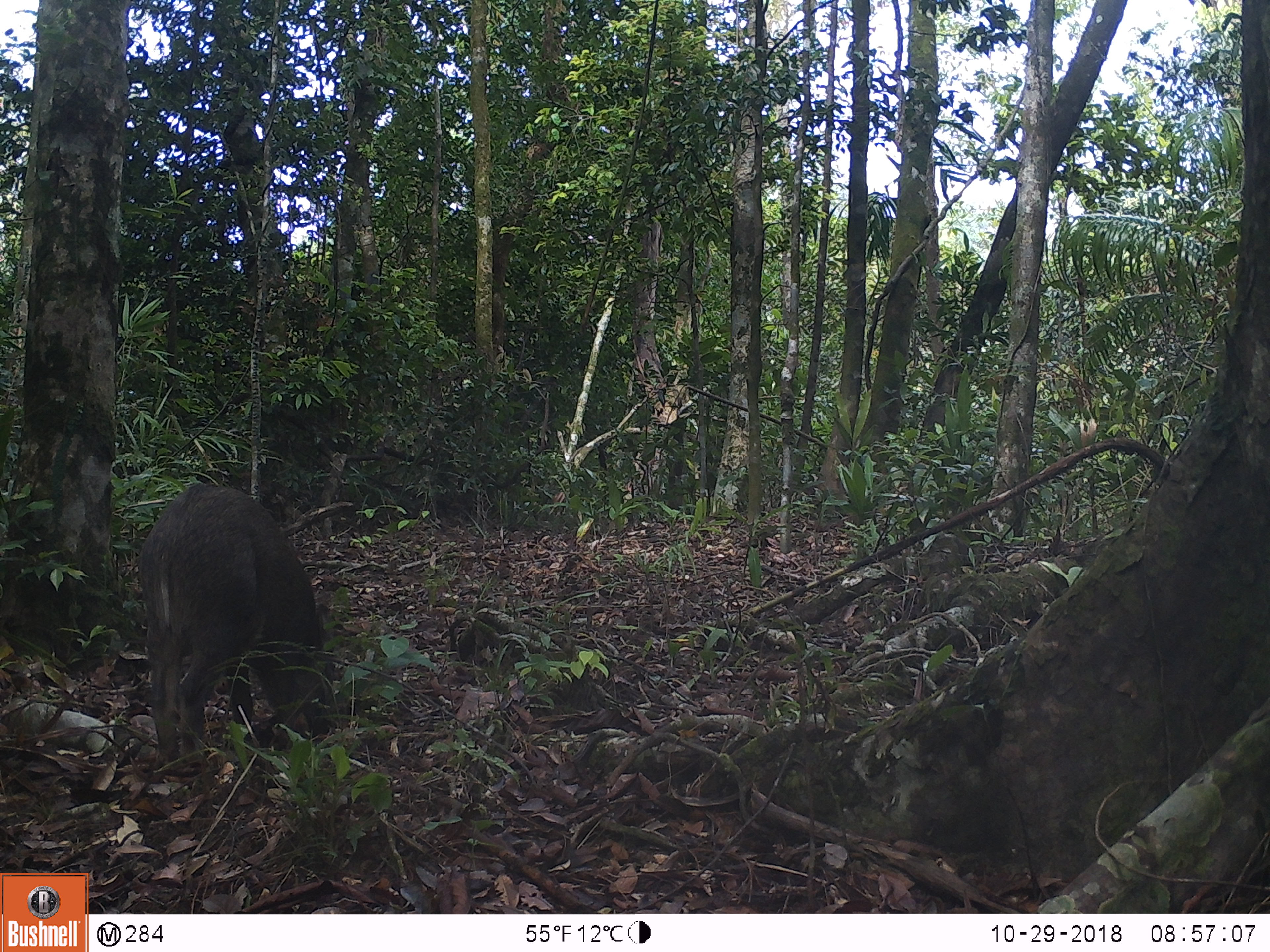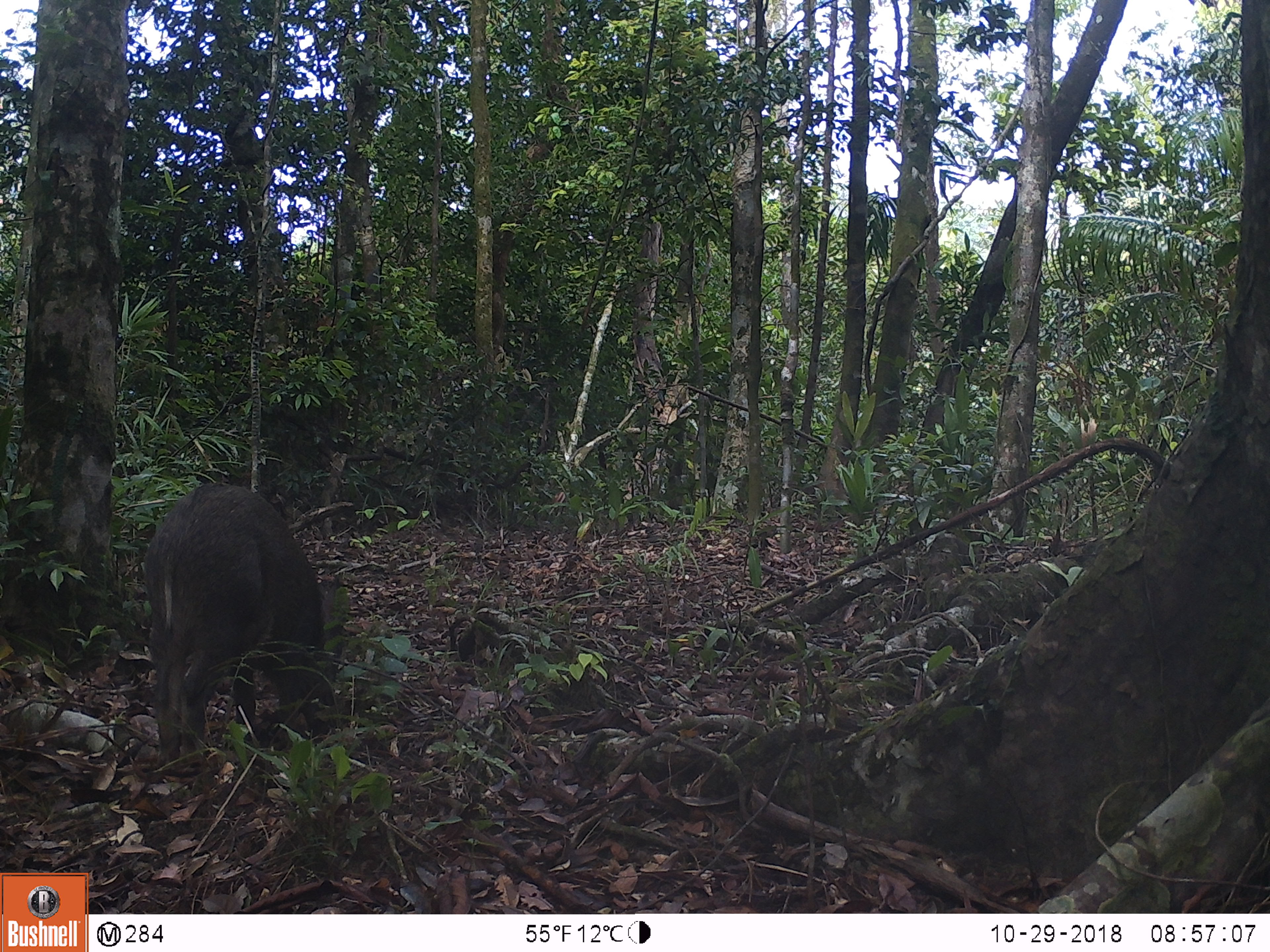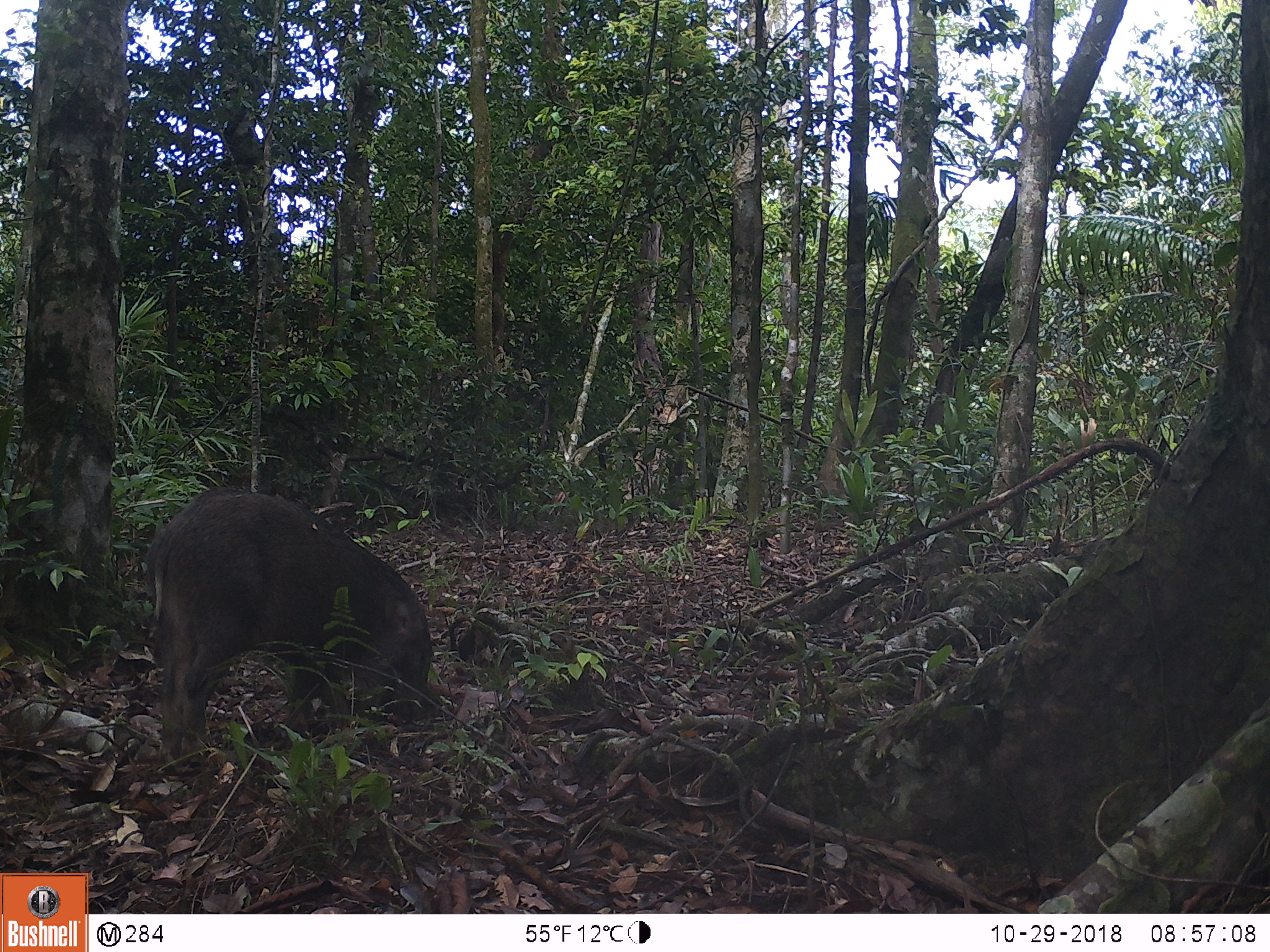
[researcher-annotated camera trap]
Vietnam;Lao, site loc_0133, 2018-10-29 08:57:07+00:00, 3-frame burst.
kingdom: Animalia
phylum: Chordata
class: Mammalia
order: Artiodactyla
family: Suidae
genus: Sus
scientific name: Sus scrofa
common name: eurasian wild pig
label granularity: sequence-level